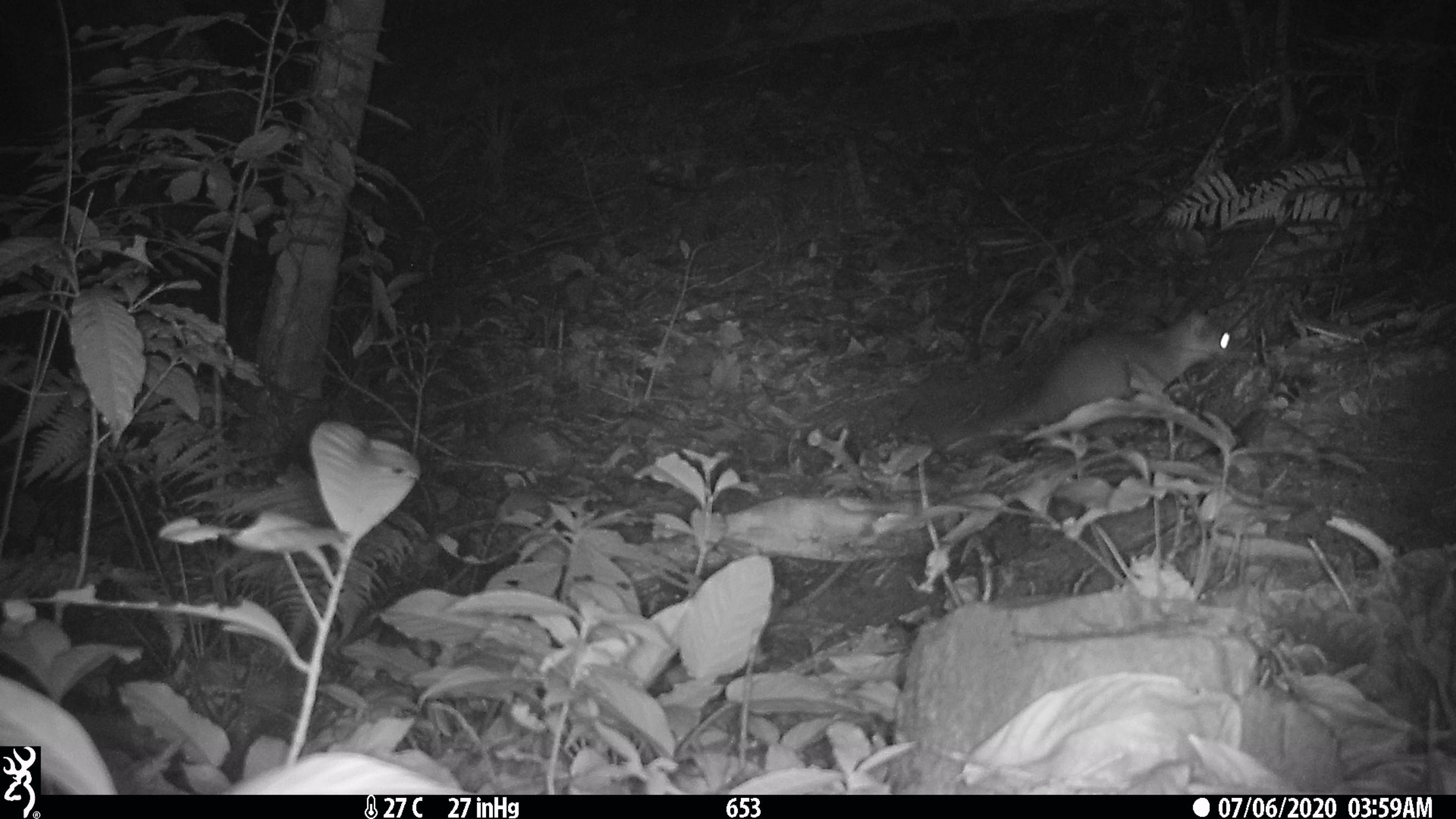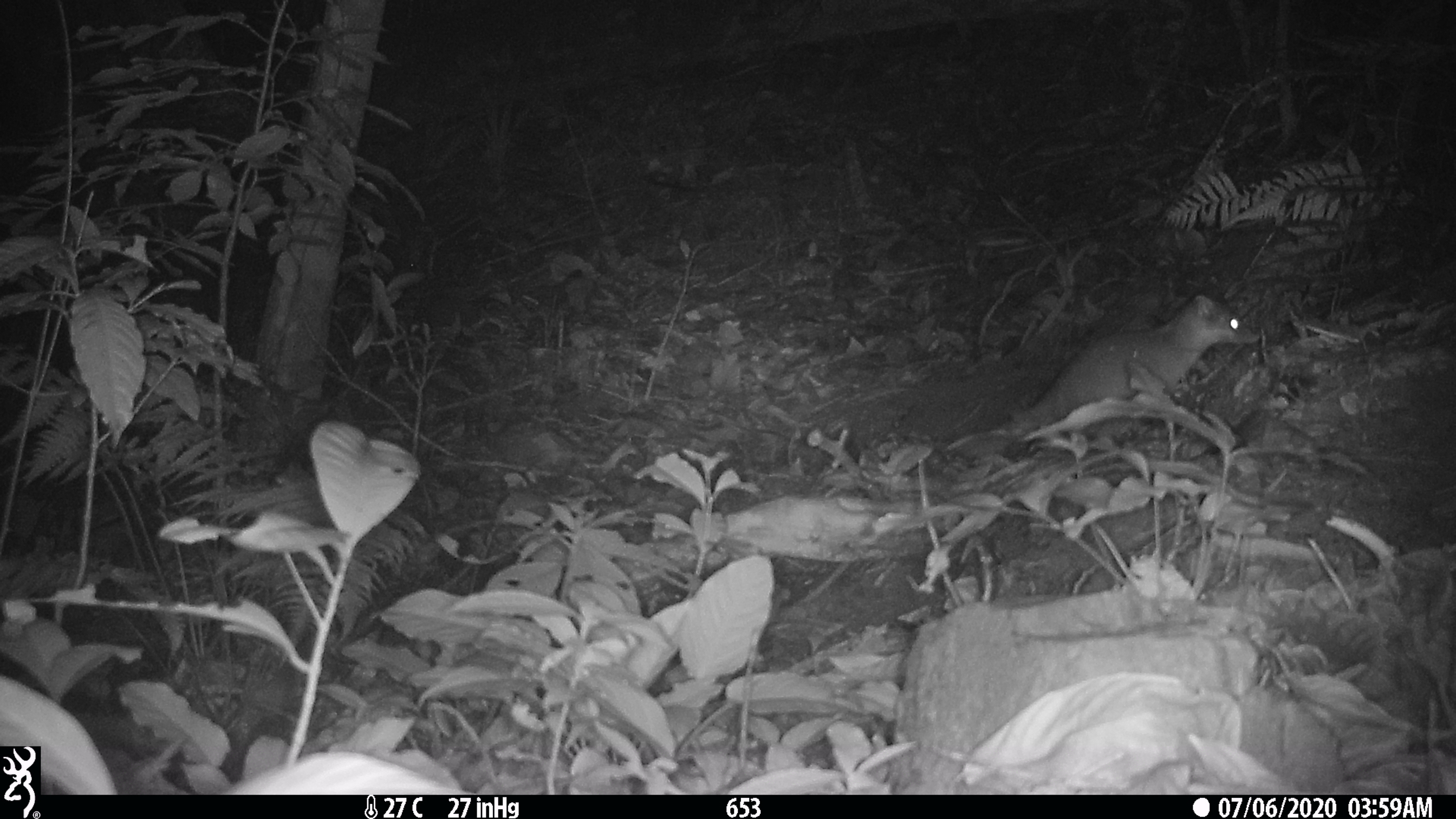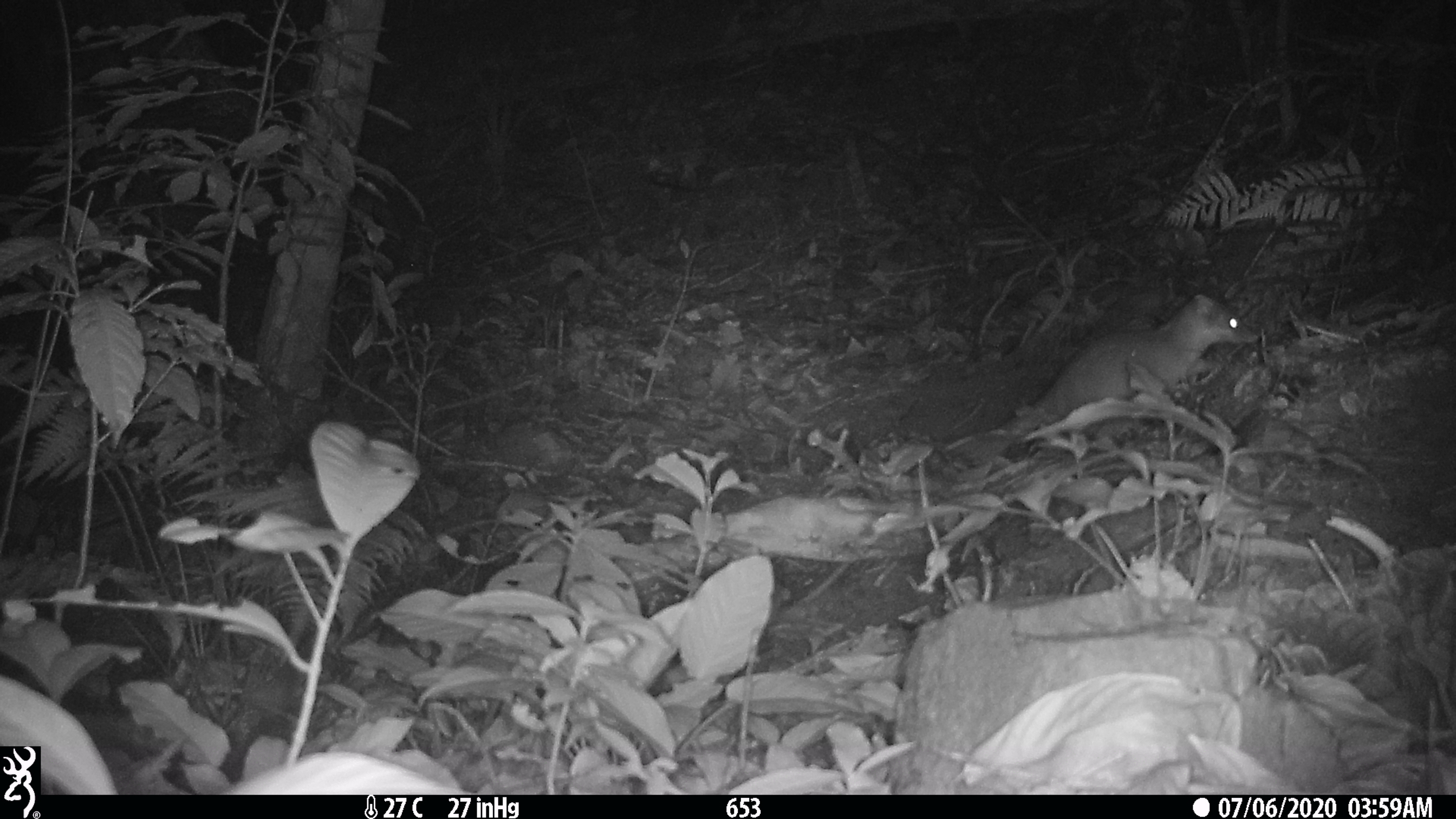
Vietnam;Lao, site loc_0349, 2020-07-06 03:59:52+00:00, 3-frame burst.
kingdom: Animalia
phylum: Chordata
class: Mammalia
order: Carnivora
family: Mustelidae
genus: Melogale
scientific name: Melogale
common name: ferret badger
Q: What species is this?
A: Ferret badger (Melogale).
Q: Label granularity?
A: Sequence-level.